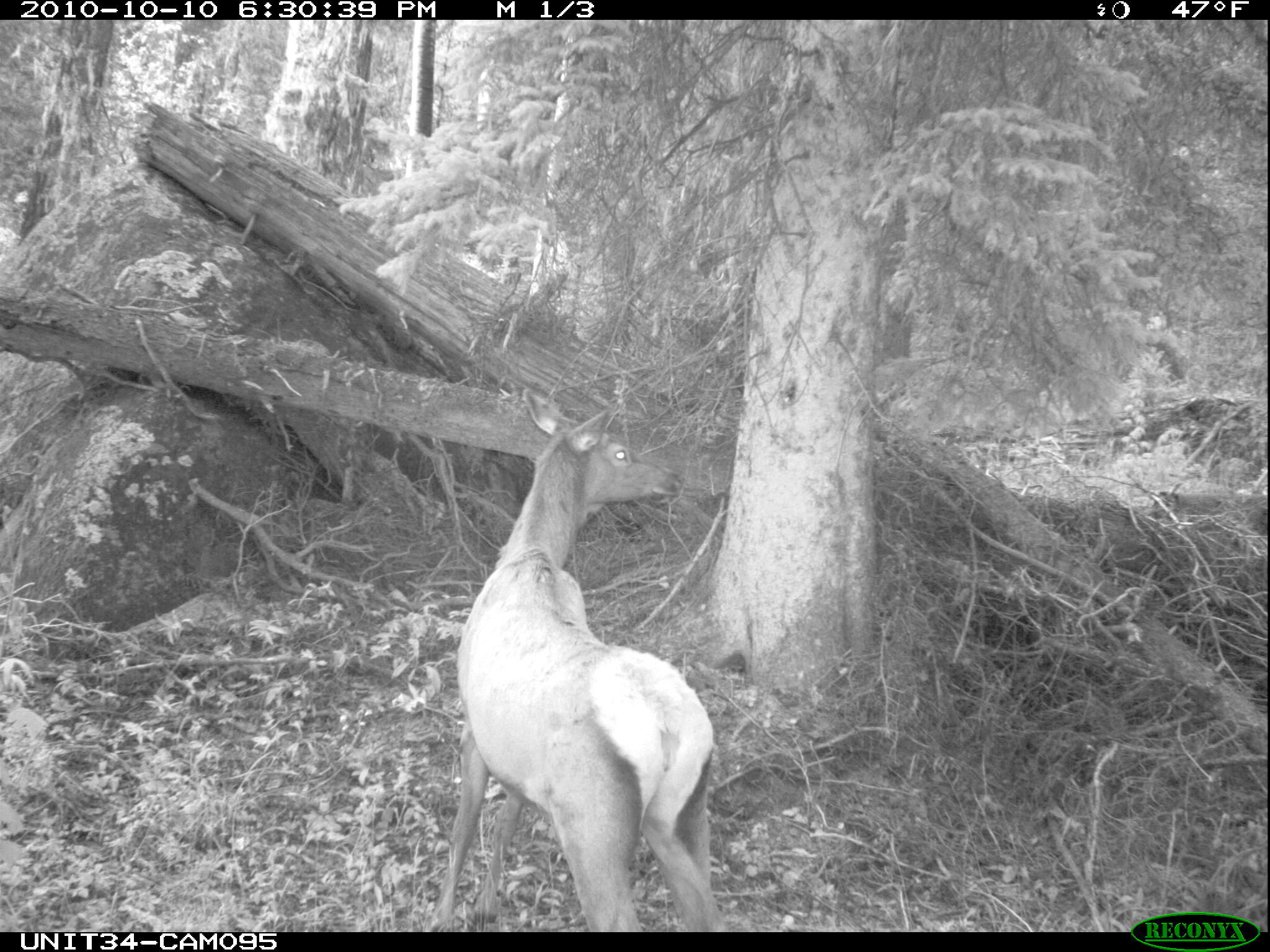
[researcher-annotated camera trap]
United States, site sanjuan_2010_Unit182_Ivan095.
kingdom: Animalia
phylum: Chordata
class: Mammalia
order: Artiodactyla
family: Cervidae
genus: Cervus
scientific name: Cervus elaphus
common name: red deer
Cervus elaphus (red deer).